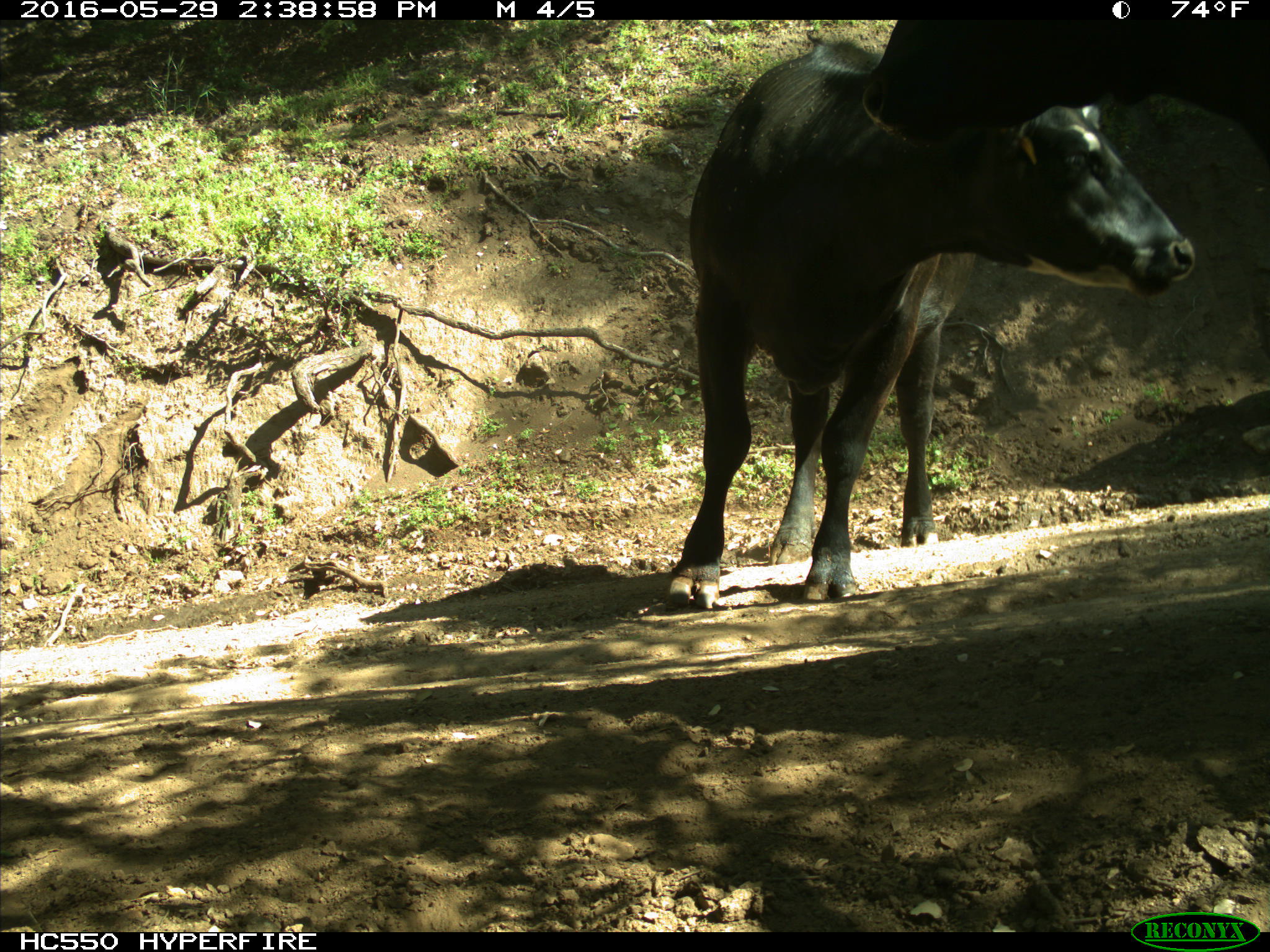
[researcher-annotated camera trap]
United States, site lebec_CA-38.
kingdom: Animalia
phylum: Chordata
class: Mammalia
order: Artiodactyla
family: Bovidae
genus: Bos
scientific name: Bos taurus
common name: domestic cow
Bos taurus (domestic cow).